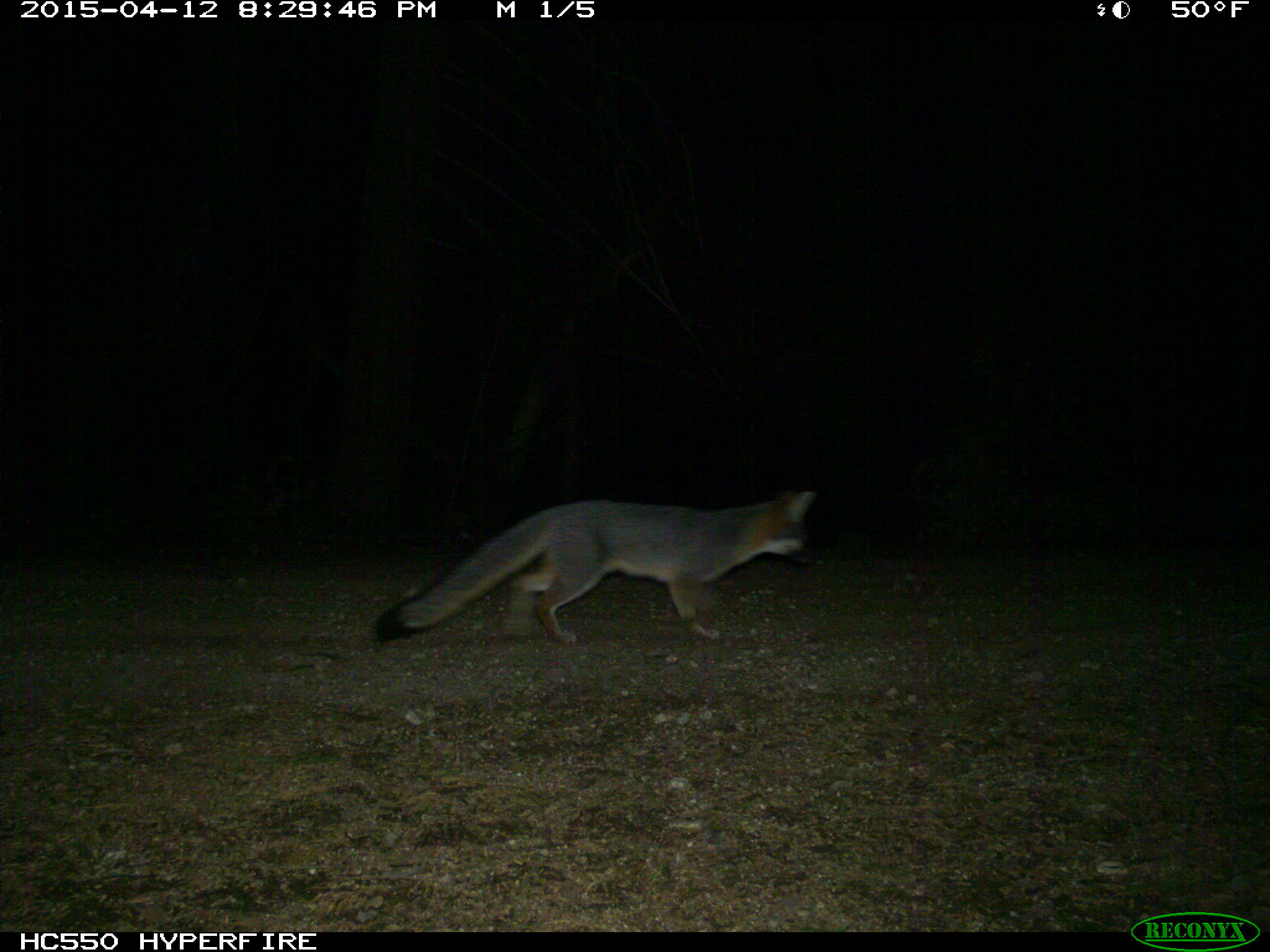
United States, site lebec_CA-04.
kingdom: Animalia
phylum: Chordata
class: Mammalia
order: Carnivora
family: Canidae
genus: Urocyon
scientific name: Urocyon cinereoargenteus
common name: gray fox